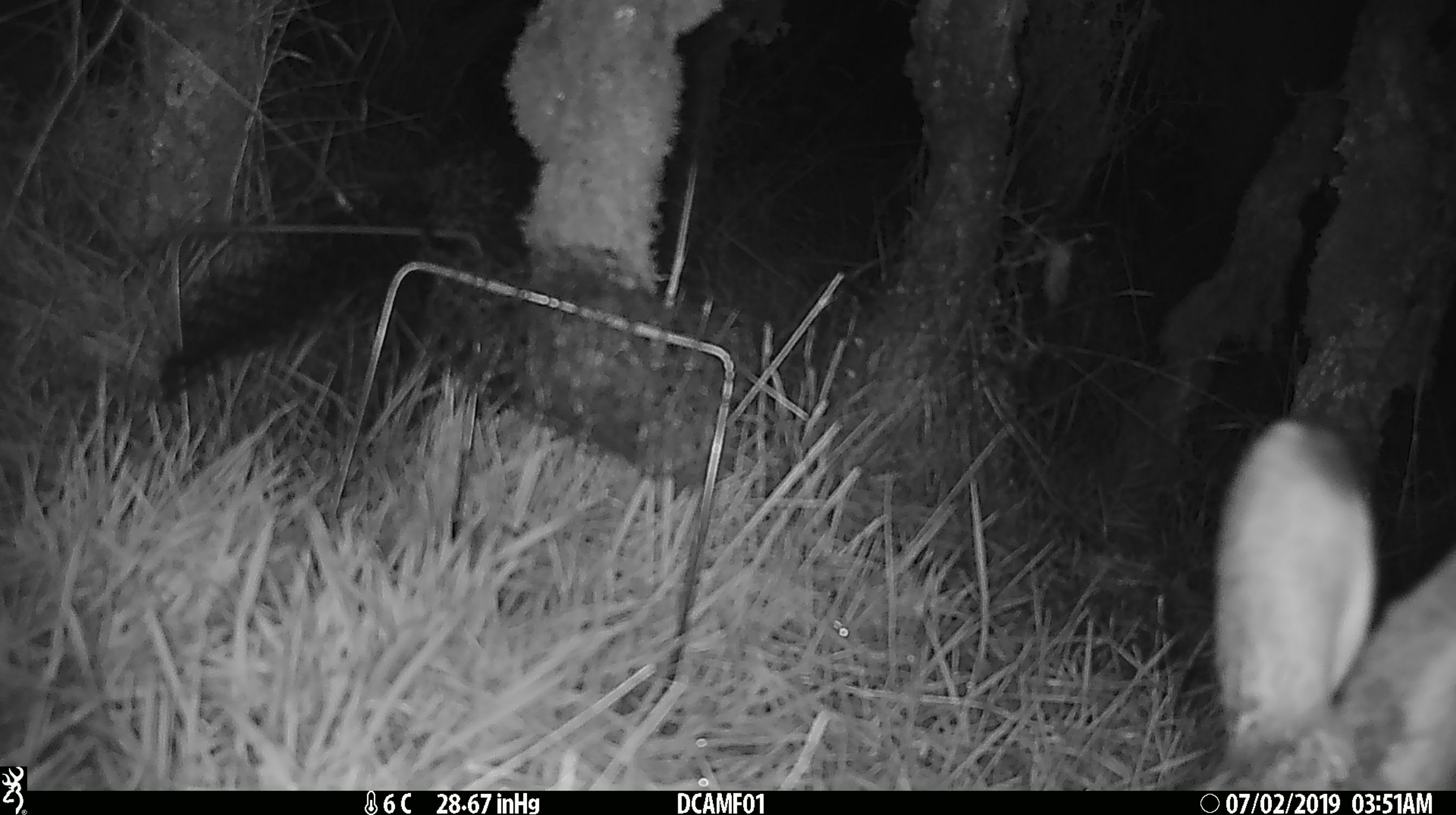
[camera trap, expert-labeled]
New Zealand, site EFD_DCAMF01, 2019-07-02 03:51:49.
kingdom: Animalia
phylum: Chordata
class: Mammalia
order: Lagomorpha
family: Leporidae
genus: Lepus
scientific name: Lepus europaeus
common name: brown hare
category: hare